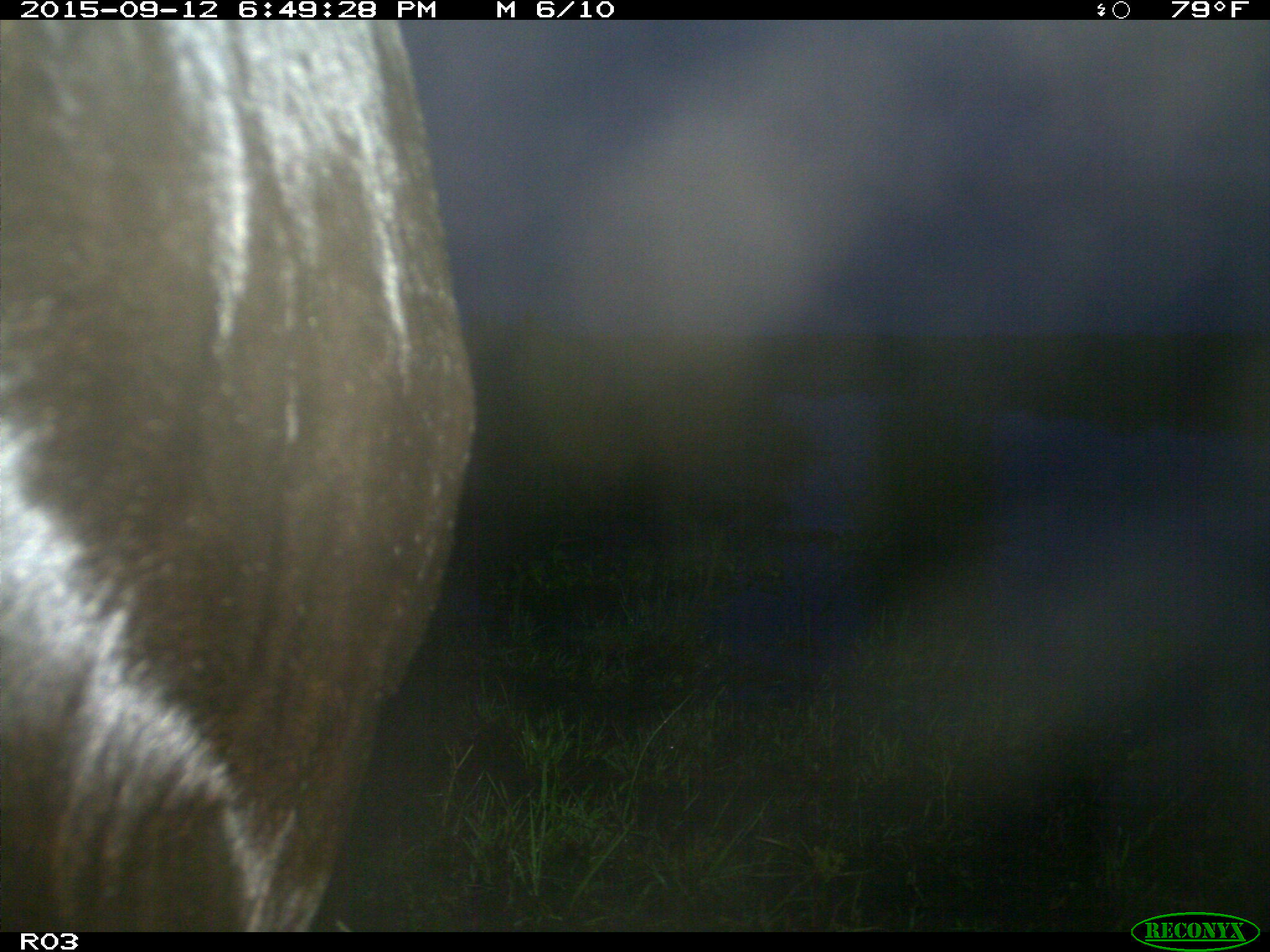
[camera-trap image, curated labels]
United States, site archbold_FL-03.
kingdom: Animalia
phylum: Chordata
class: Mammalia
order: Artiodactyla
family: Bovidae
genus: Bos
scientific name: Bos taurus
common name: domestic cow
Bos taurus (domestic cow).